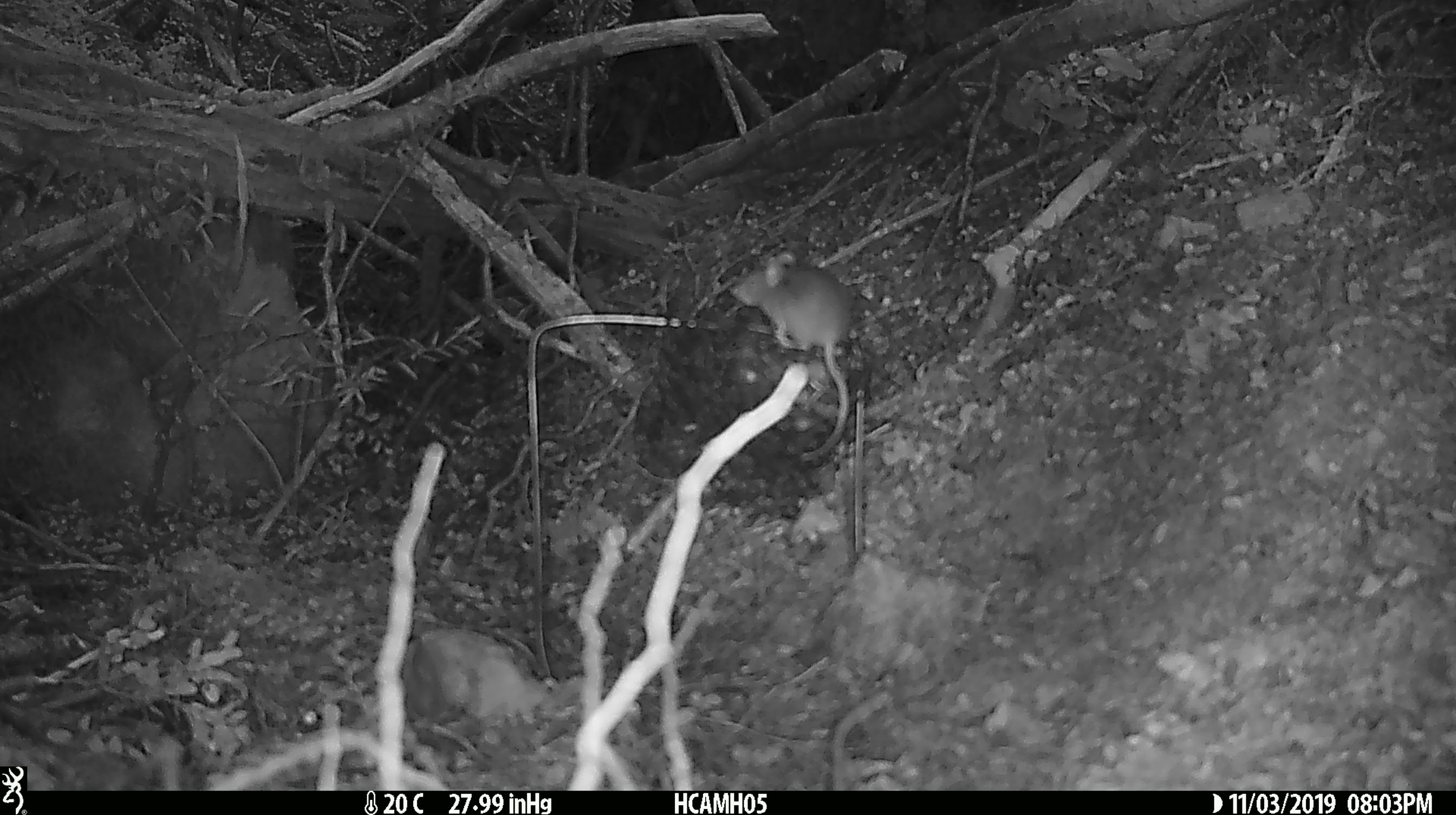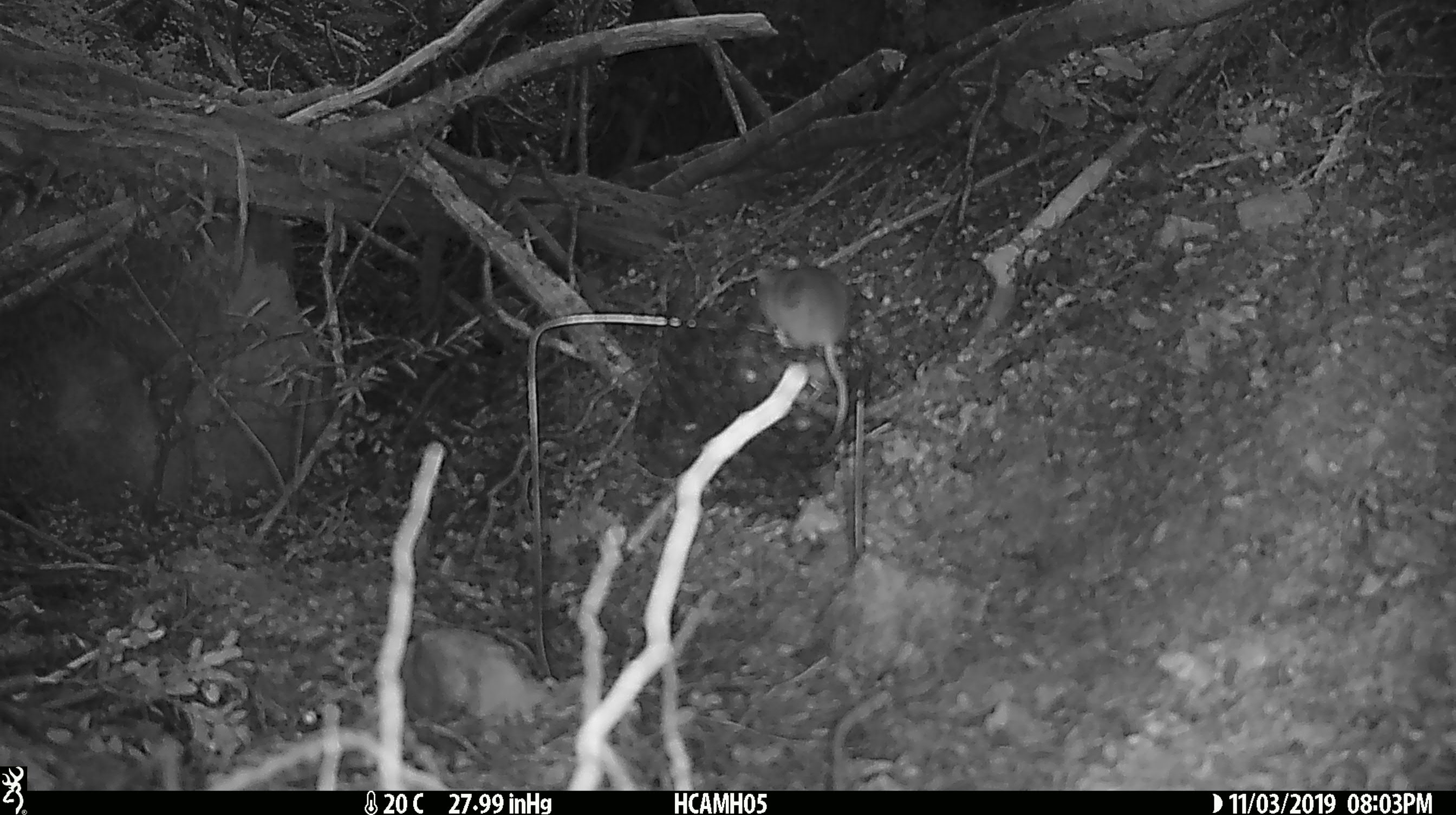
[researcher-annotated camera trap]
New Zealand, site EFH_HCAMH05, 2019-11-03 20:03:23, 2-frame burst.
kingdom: Animalia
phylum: Chordata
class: Mammalia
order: Rodentia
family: Muridae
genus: Mus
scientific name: Mus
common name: mouse